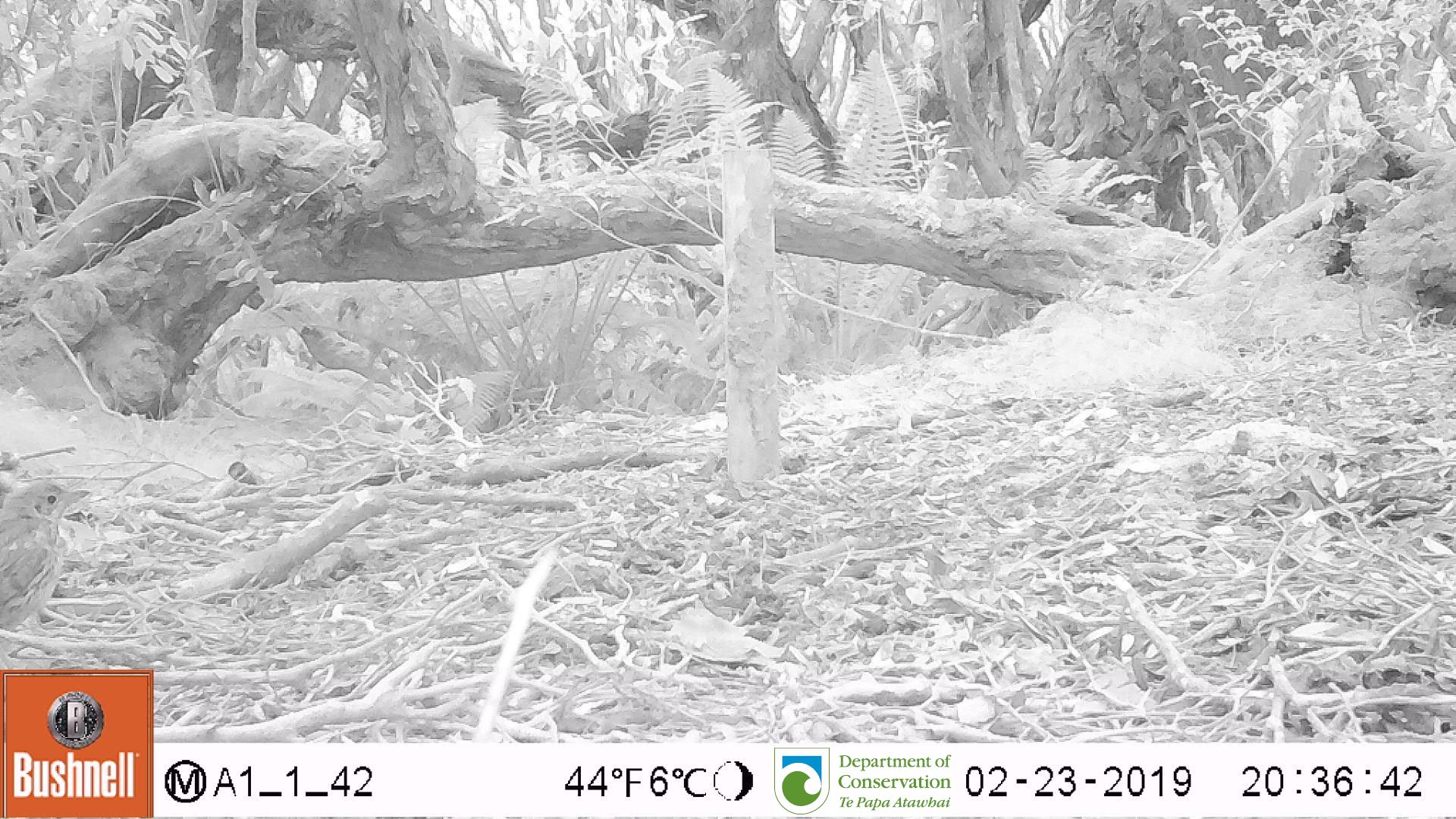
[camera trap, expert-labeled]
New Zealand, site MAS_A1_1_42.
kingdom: Animalia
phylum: Chordata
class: Aves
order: Passeriformes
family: Turdidae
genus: Turdus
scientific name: Turdus philomelos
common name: song thrush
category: thrush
Thrush (song thrush) (Turdus philomelos).